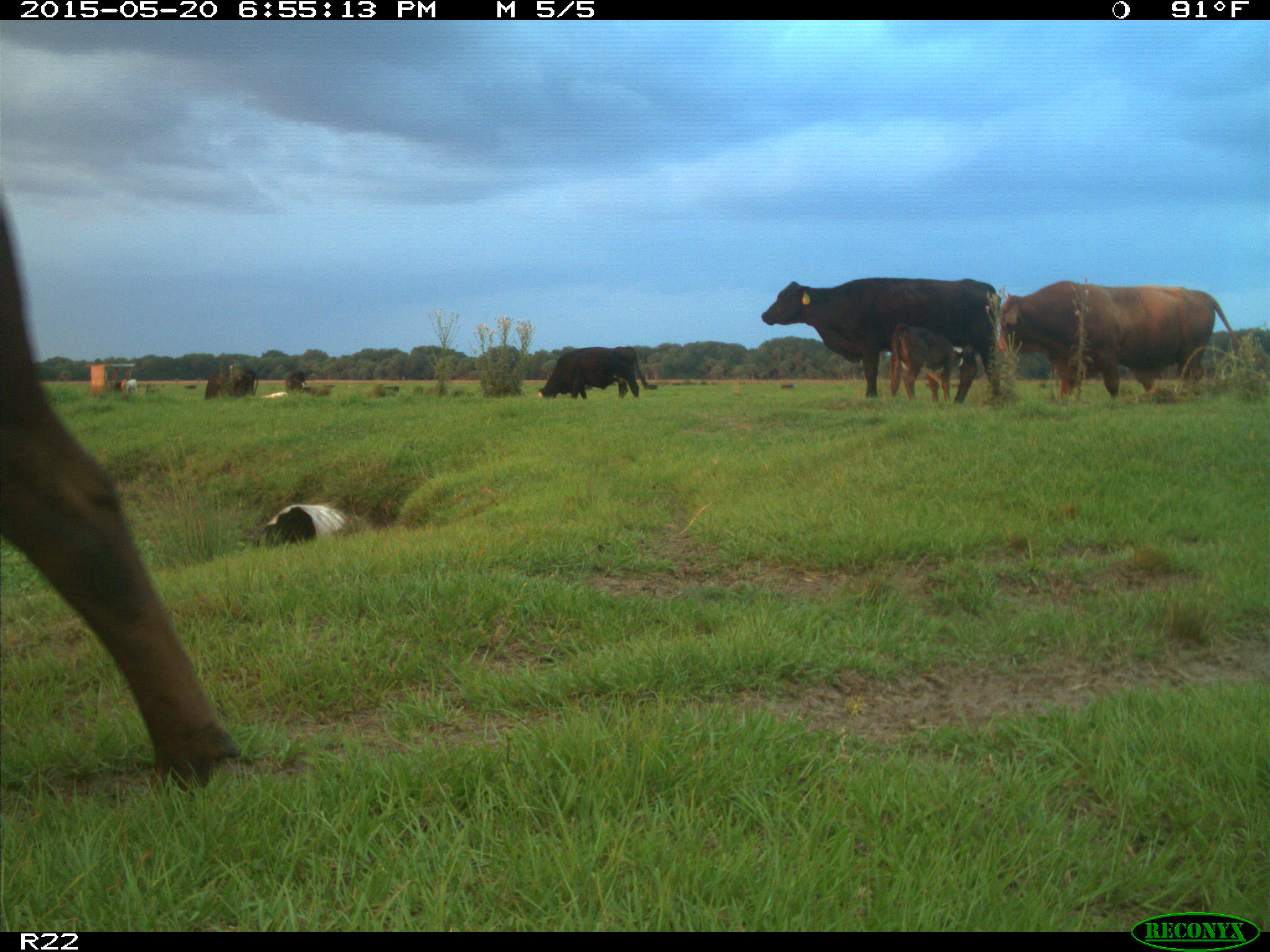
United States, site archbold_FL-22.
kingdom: Animalia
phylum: Chordata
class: Mammalia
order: Artiodactyla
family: Bovidae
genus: Bos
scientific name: Bos taurus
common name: domestic cow